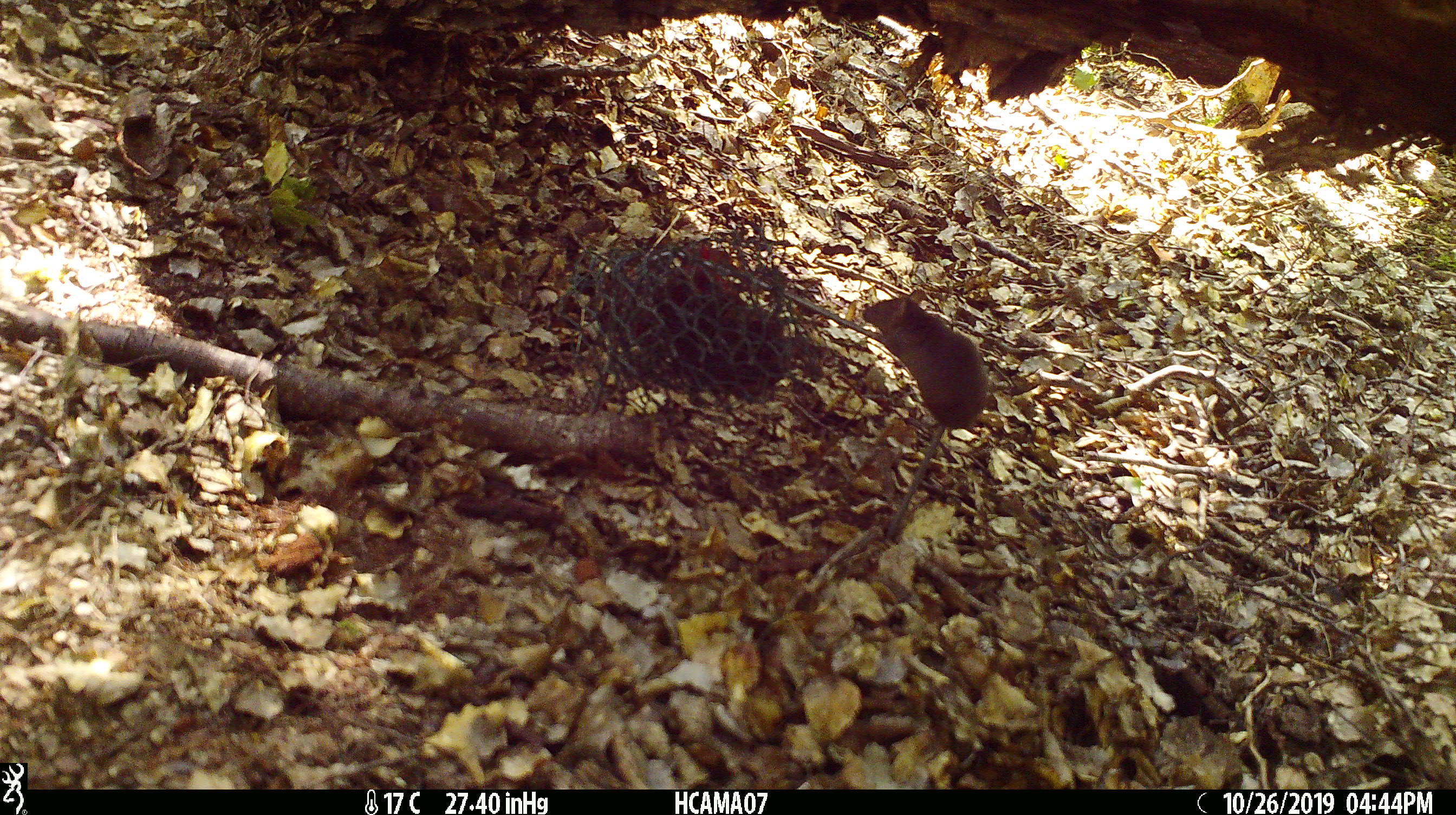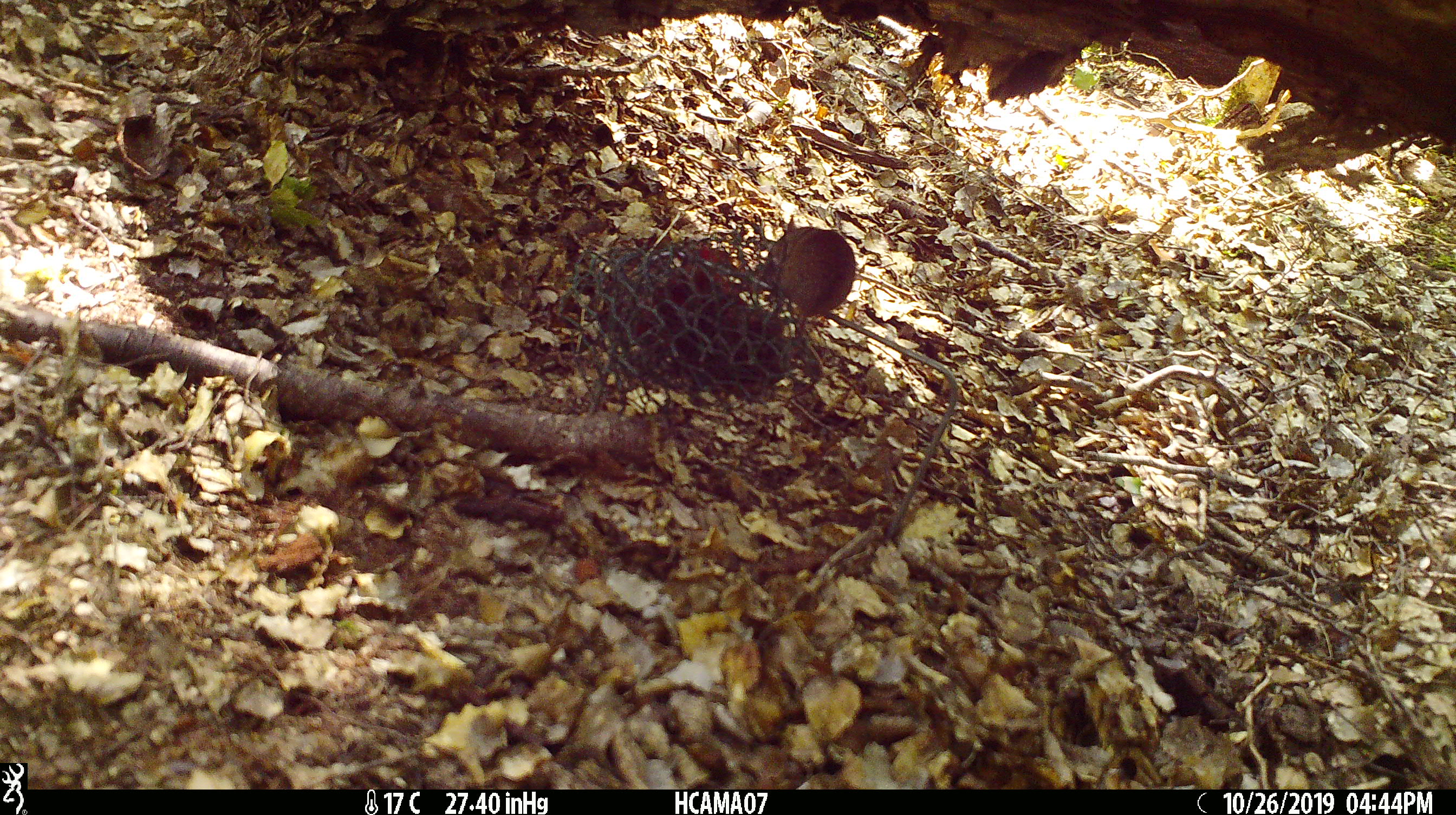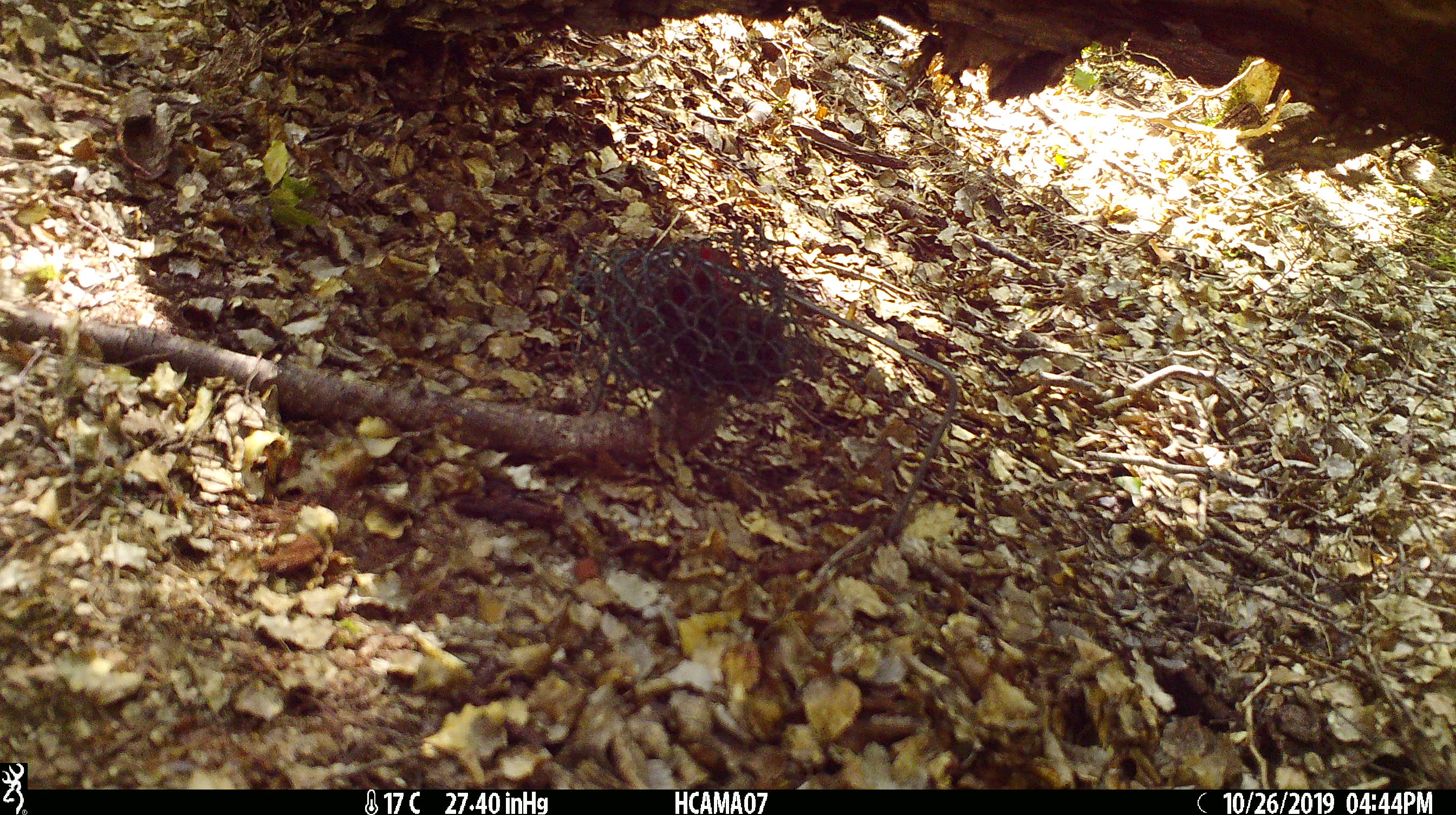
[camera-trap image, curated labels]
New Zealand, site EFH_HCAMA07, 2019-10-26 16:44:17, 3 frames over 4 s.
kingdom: Animalia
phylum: Chordata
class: Mammalia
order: Rodentia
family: Muridae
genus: Mus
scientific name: Mus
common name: mouse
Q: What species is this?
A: Mouse (Mus).